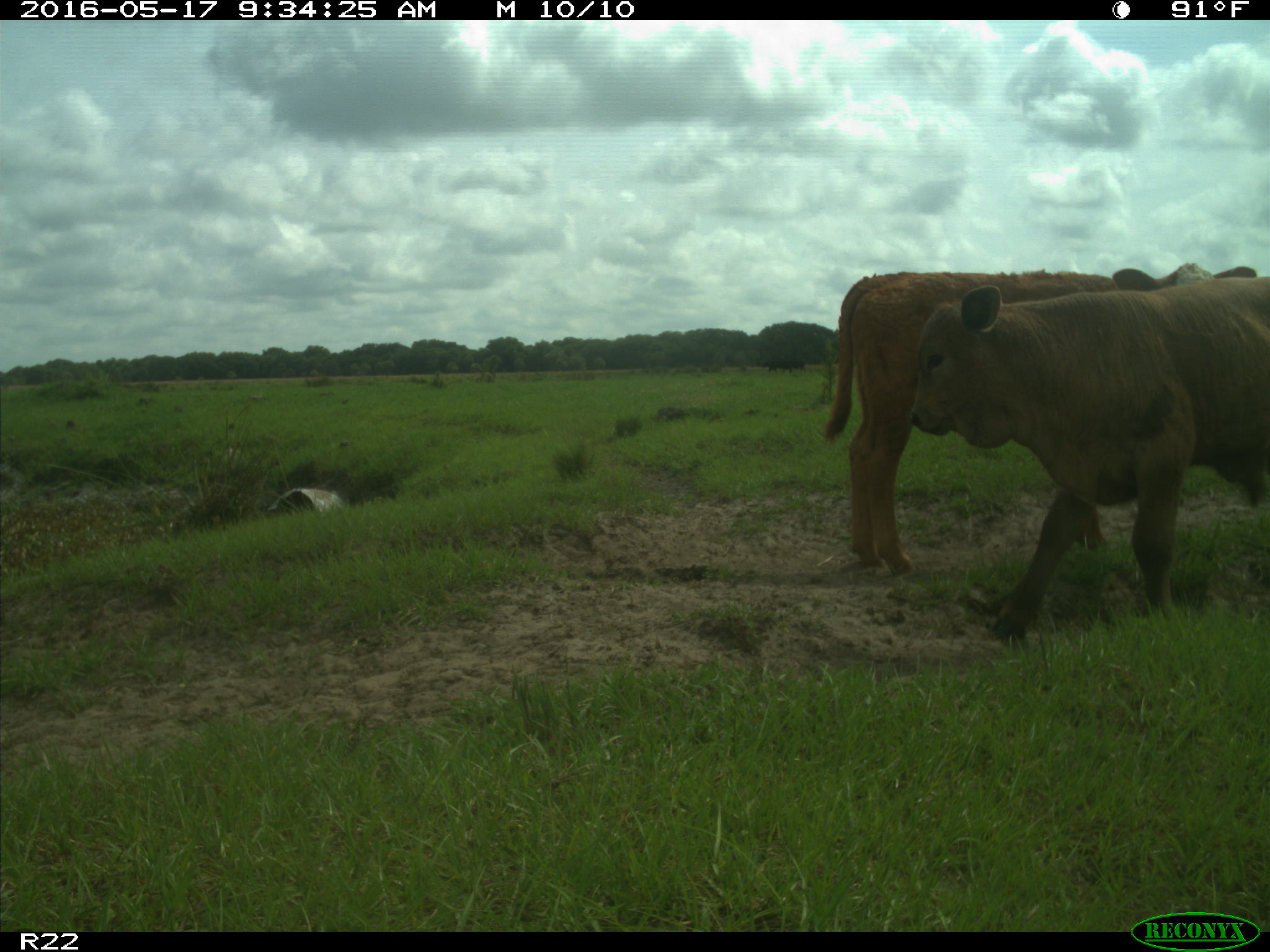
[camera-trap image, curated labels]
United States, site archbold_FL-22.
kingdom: Animalia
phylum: Chordata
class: Mammalia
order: Artiodactyla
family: Bovidae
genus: Bos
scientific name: Bos taurus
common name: domestic cow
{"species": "Bos taurus (domestic cow)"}